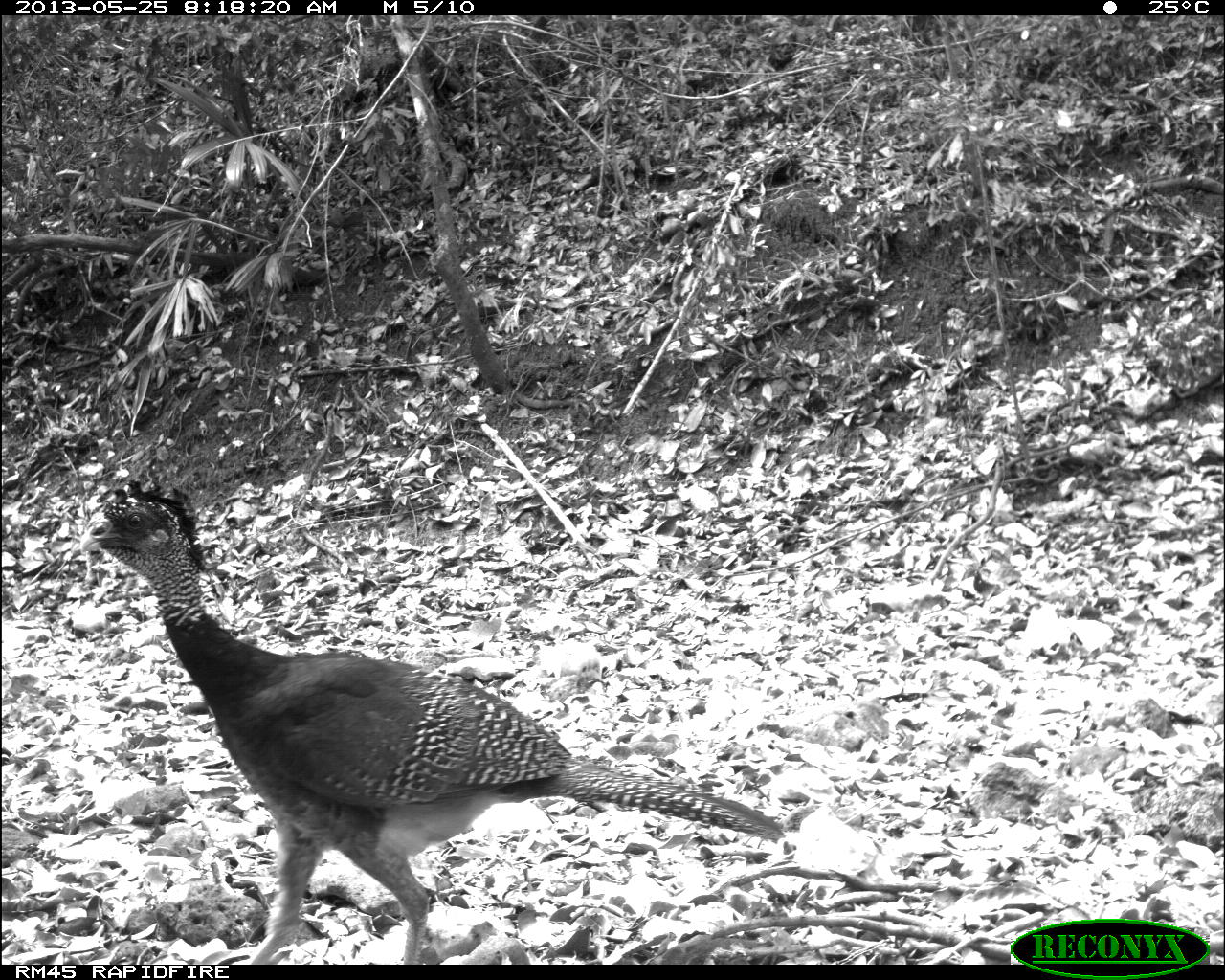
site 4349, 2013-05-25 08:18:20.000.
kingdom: Animalia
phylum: Chordata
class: Aves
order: Galliformes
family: Cracidae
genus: Crax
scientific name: Crax rubra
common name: great curassow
Crax rubra (great curassow), count 2.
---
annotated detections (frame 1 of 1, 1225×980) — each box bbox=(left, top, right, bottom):
crax rubra: bbox=(75, 478, 786, 960)